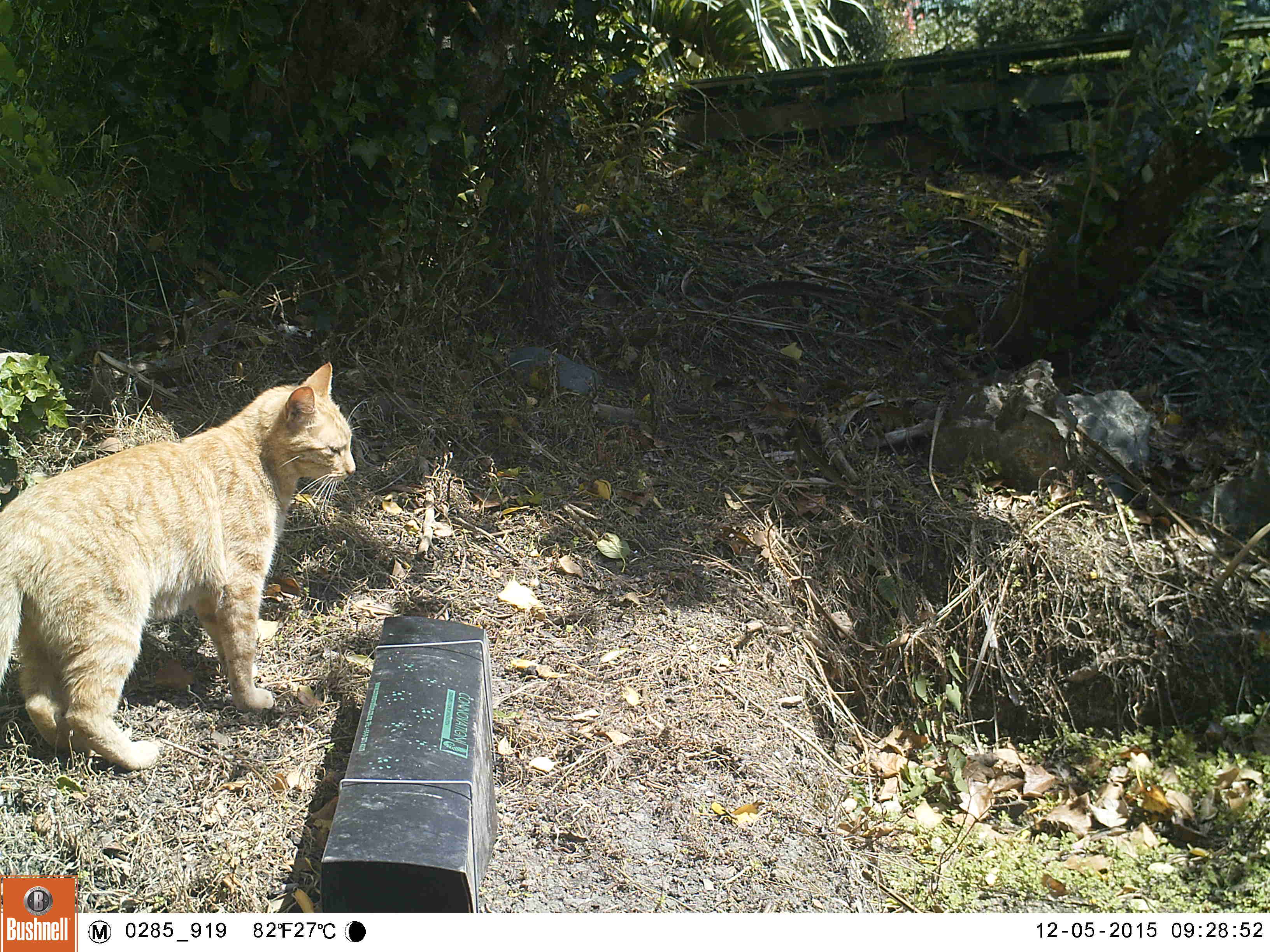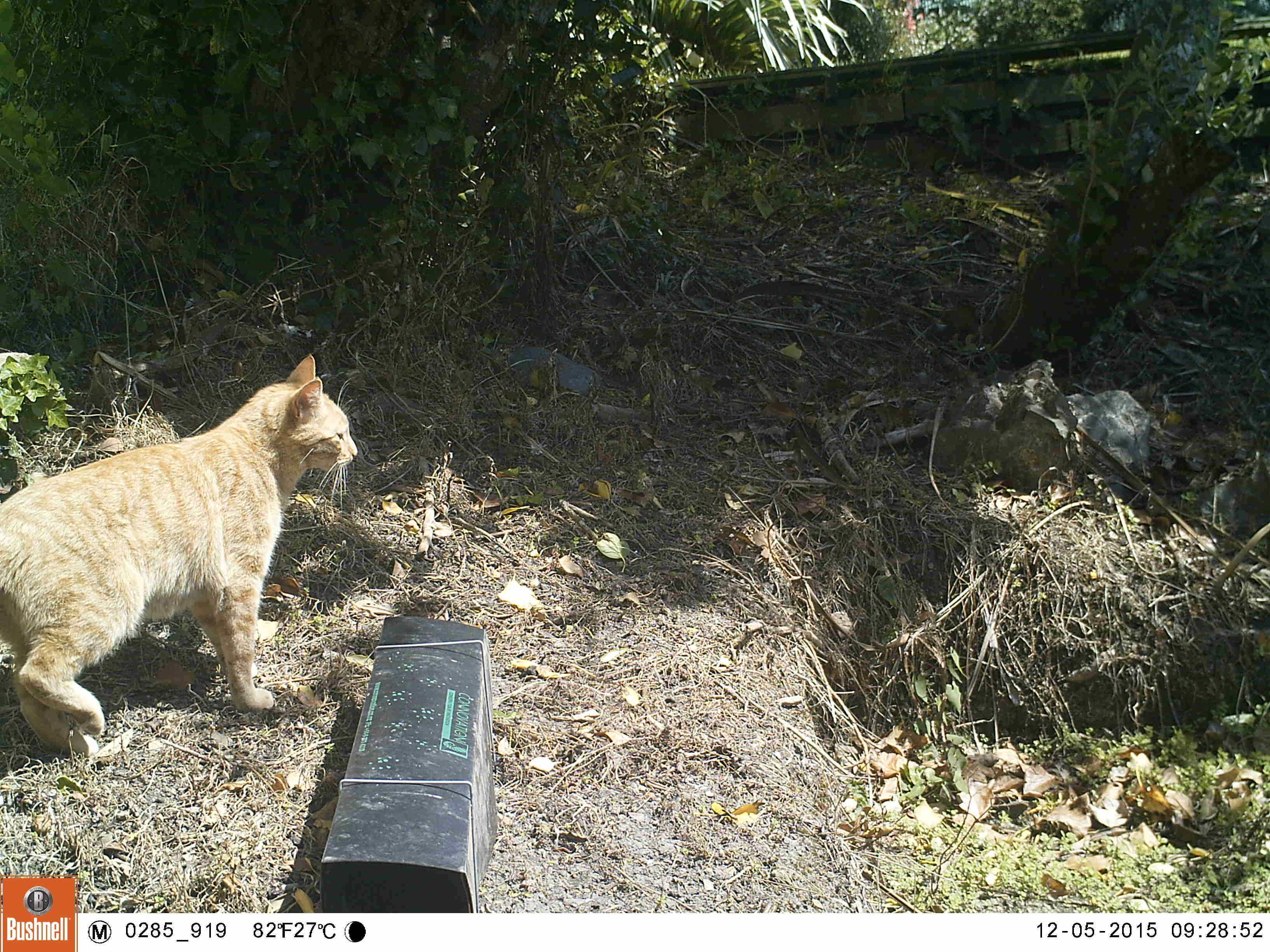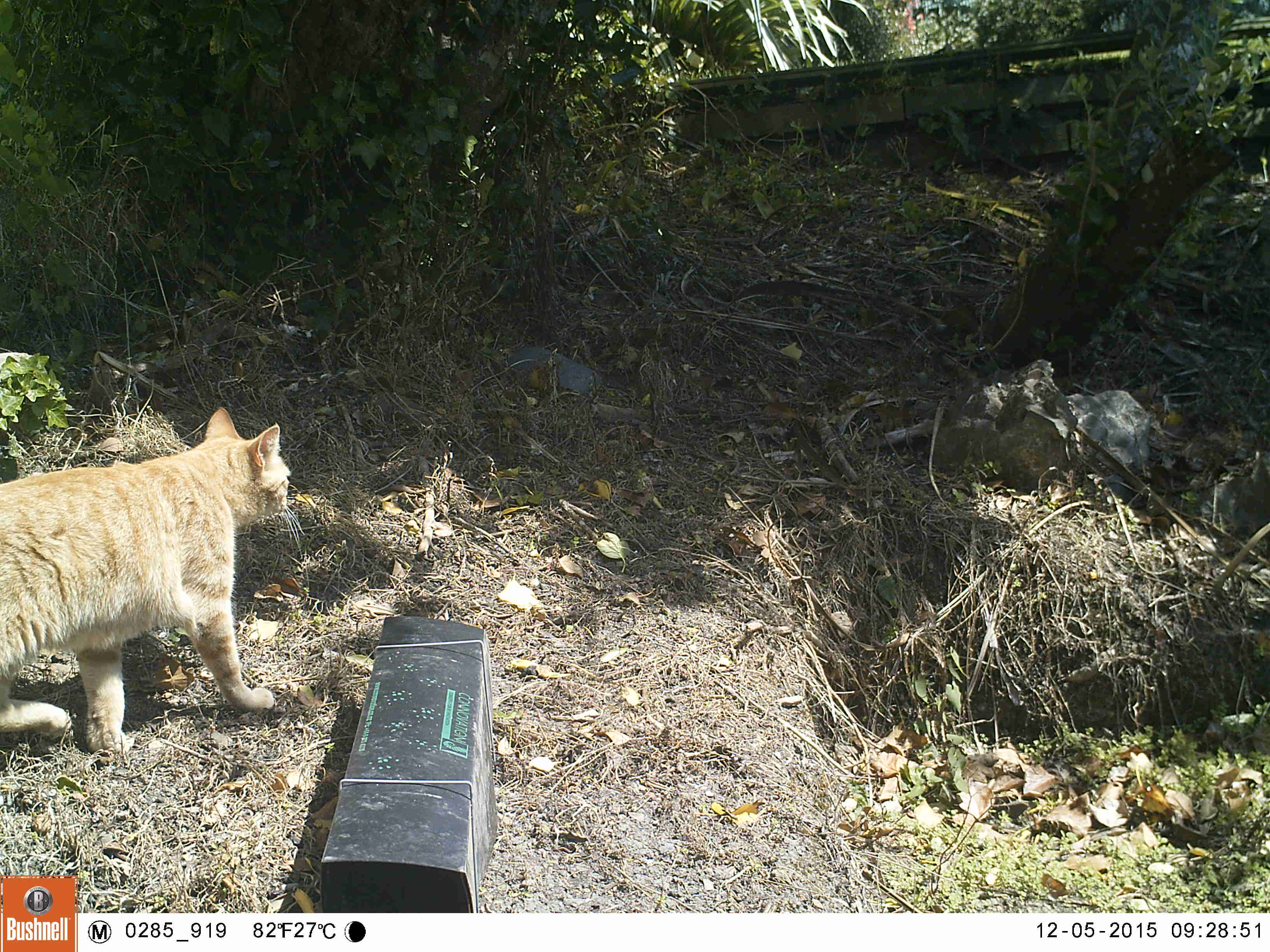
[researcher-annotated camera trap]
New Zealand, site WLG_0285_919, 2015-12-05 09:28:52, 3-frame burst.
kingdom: Animalia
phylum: Chordata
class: Mammalia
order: Carnivora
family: Felidae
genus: Felis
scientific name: Felis catus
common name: domestic cat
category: cat